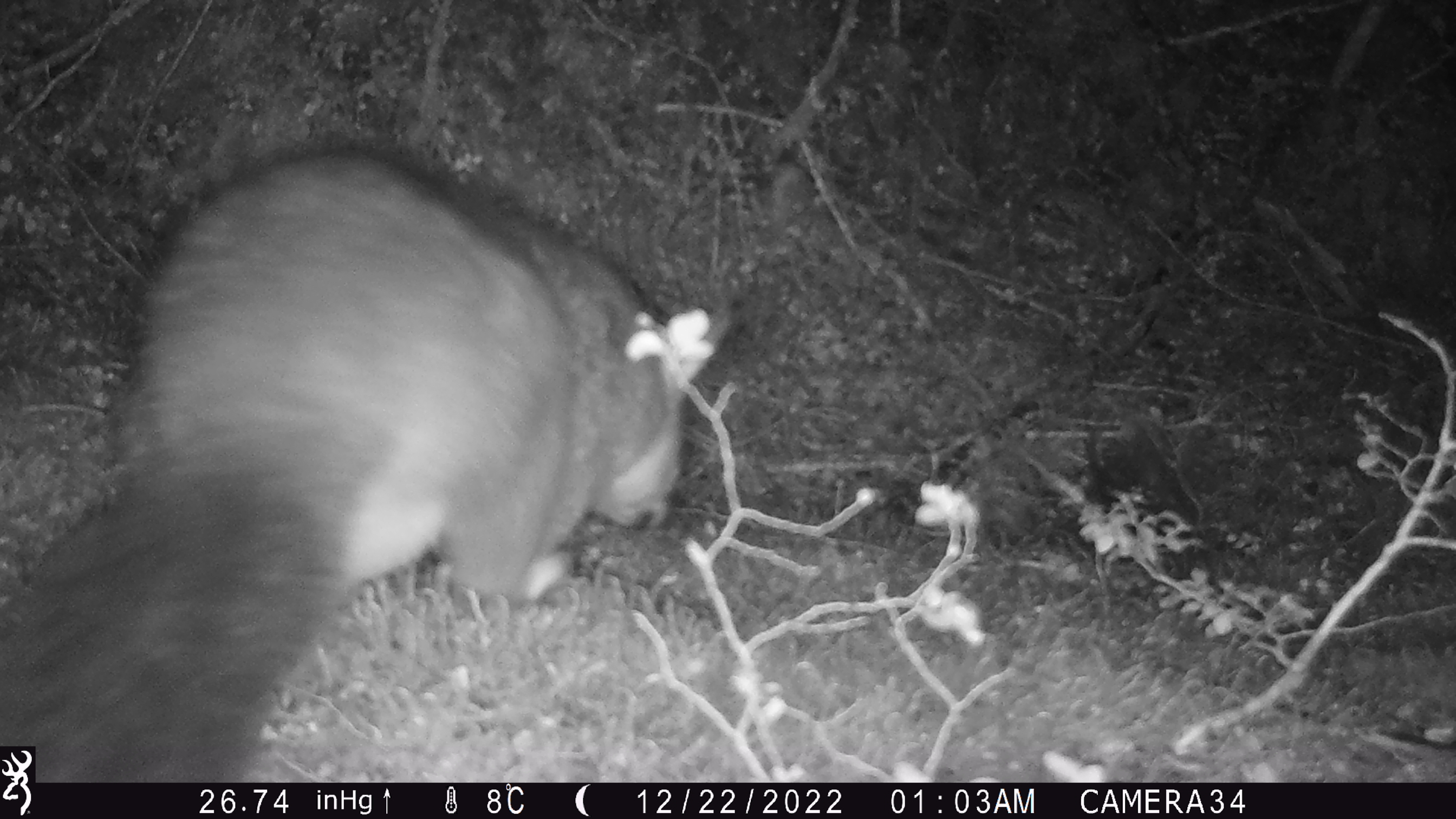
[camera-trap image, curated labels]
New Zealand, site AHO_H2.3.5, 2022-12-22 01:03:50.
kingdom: Animalia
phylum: Chordata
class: Mammalia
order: Diprotodontia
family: Phalangeridae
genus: Trichosurus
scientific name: Trichosurus vulpecula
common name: common brushtail possum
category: possum